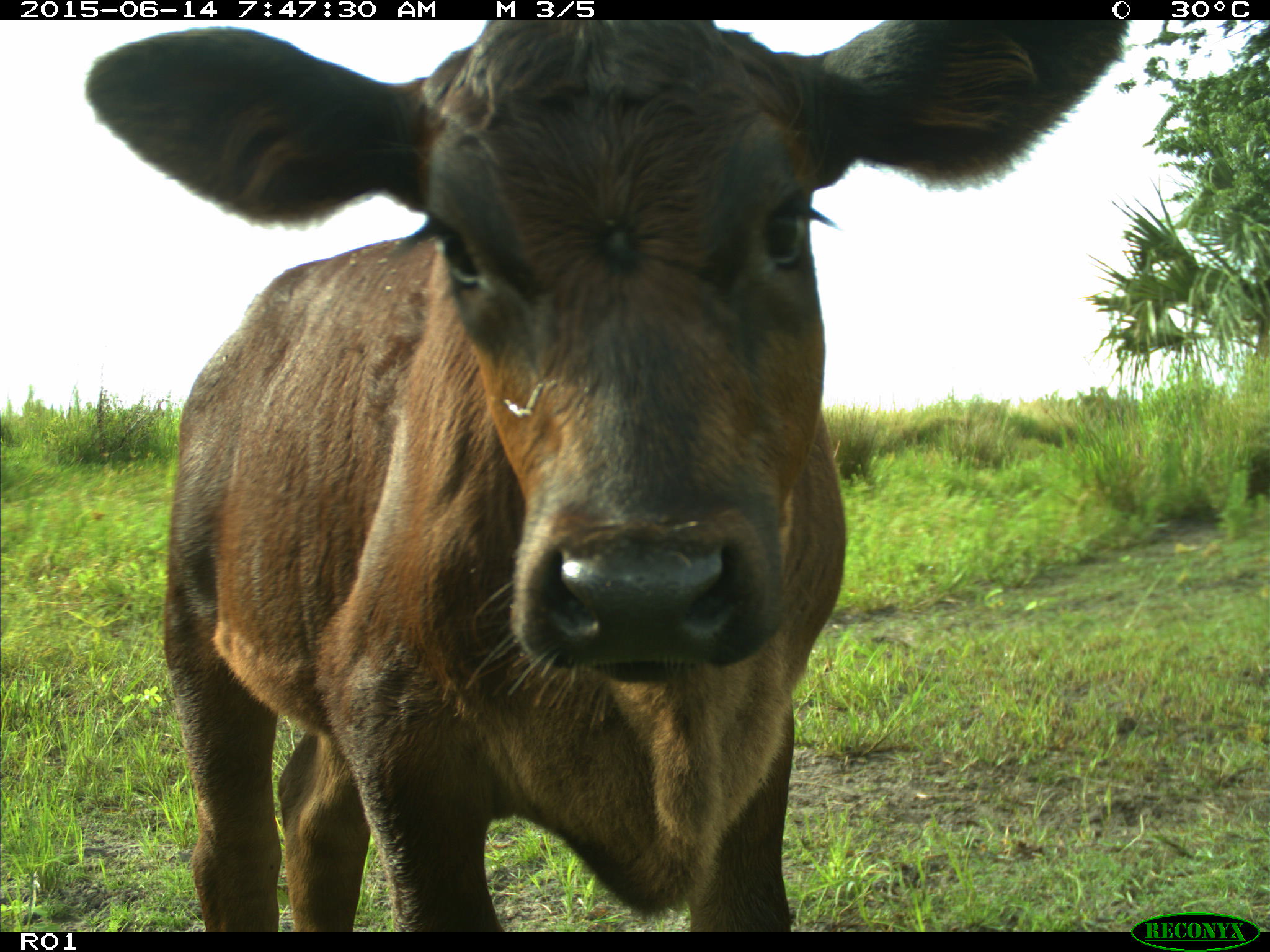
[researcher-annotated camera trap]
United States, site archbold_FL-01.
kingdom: Animalia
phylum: Chordata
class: Mammalia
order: Artiodactyla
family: Bovidae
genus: Bos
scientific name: Bos taurus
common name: domestic cow